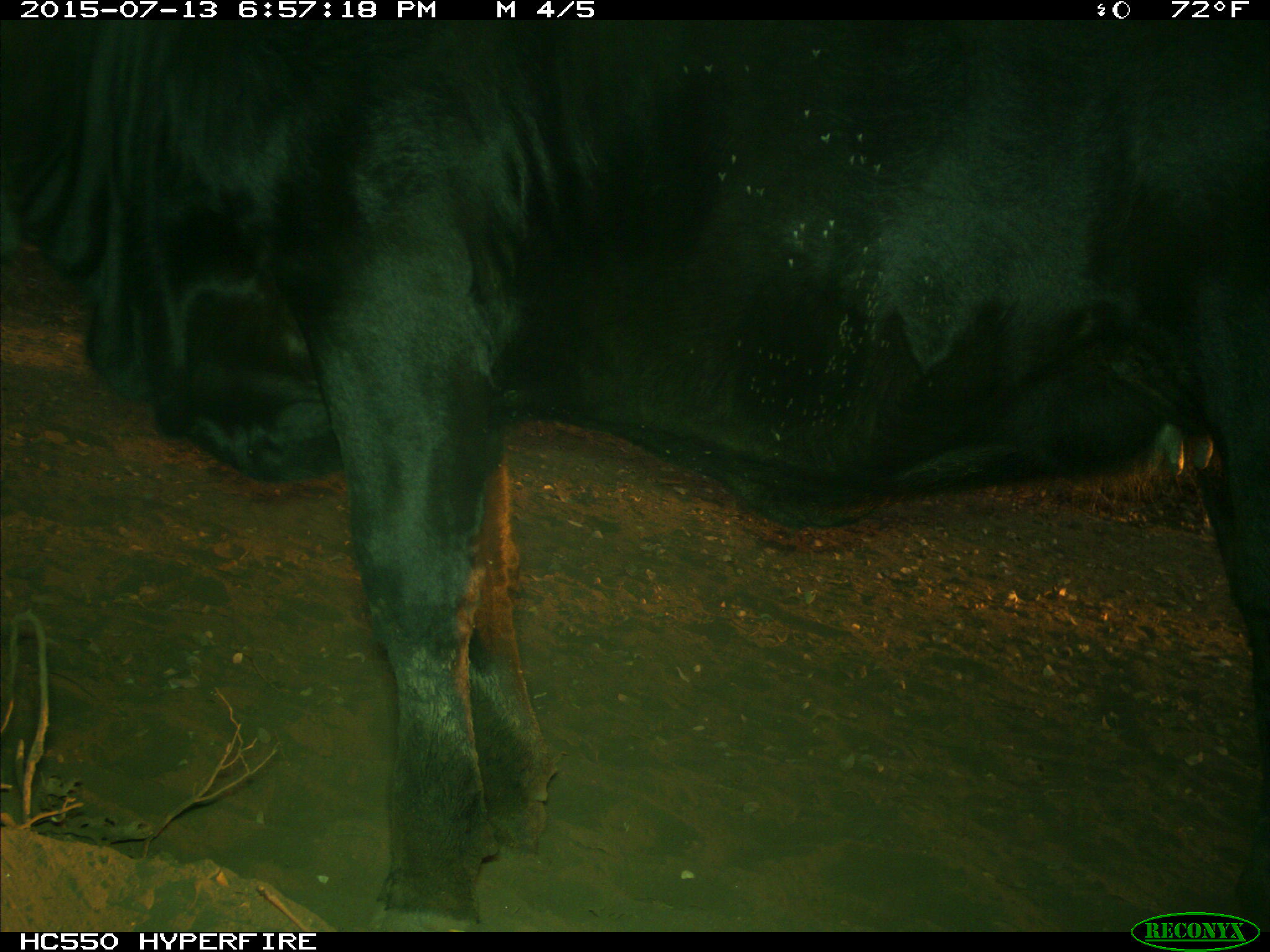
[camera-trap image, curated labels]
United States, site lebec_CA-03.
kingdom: Animalia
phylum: Chordata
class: Mammalia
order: Artiodactyla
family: Bovidae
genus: Bos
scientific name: Bos taurus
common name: domestic cow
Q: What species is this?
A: Bos taurus (domestic cow).